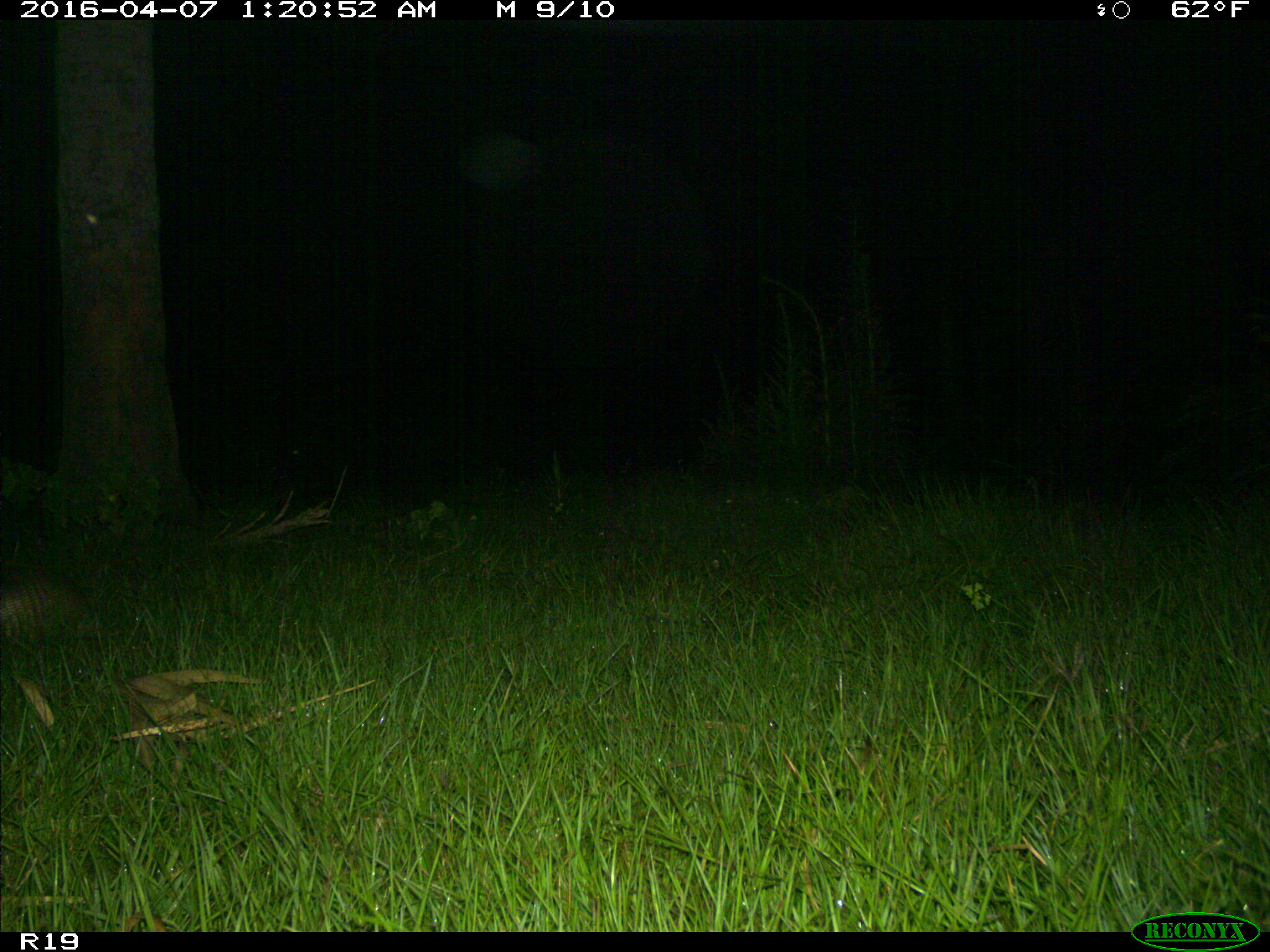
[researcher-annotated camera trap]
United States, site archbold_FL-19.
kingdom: Animalia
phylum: Chordata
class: Mammalia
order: Cingulata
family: Dasypodidae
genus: Dasypus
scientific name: Dasypus novemcinctus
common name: nine-banded armadillo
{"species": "Dasypus novemcinctus (nine-banded armadillo)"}